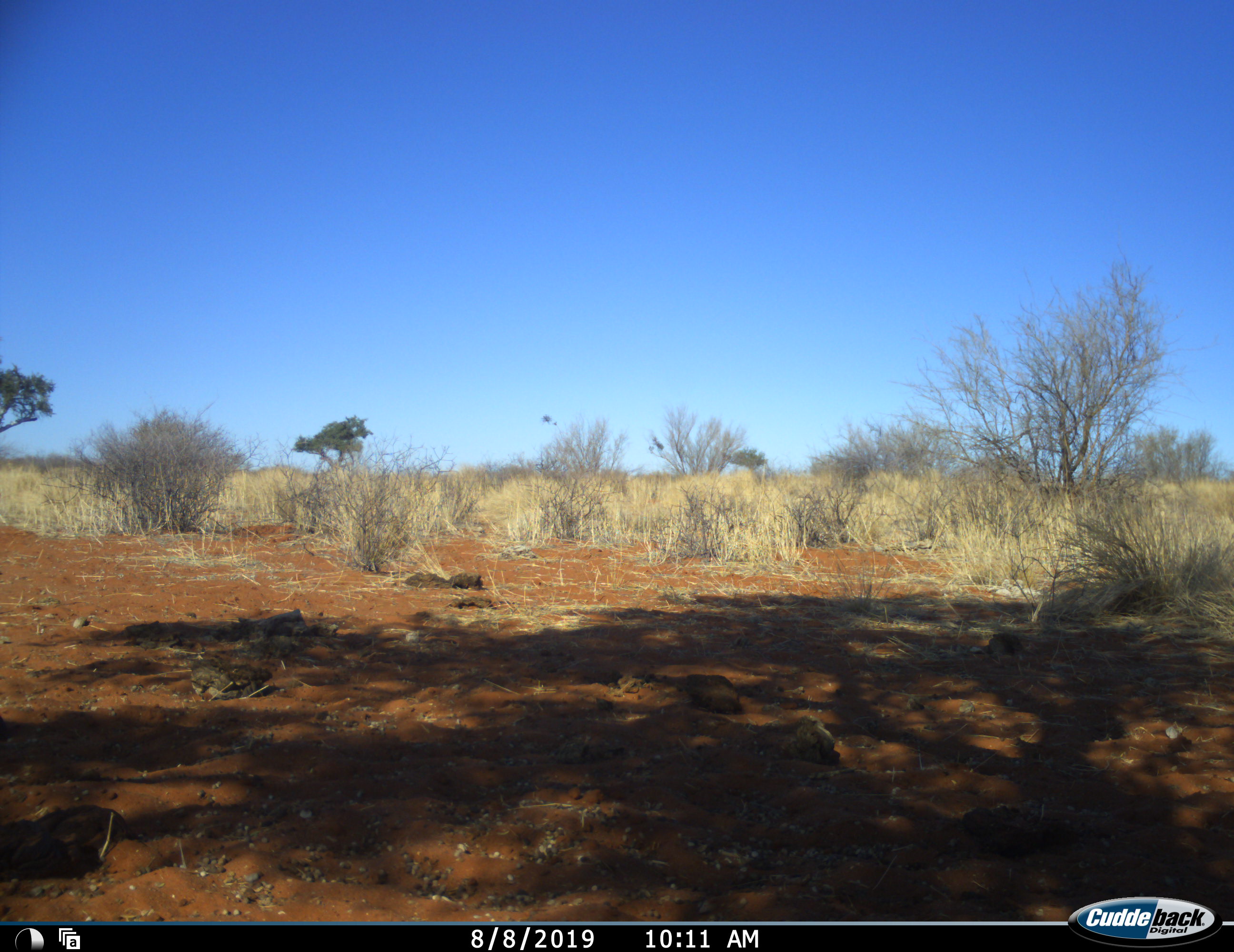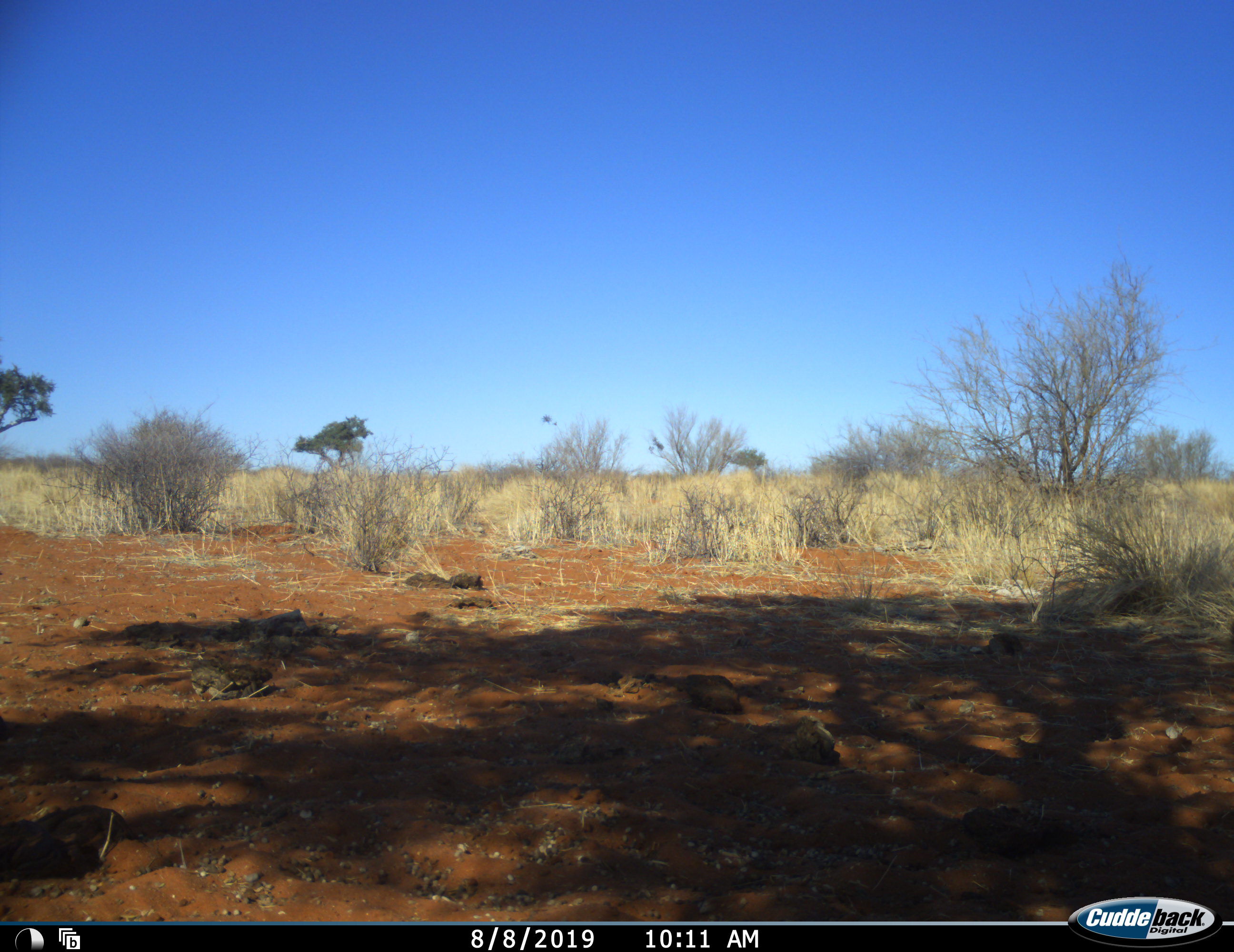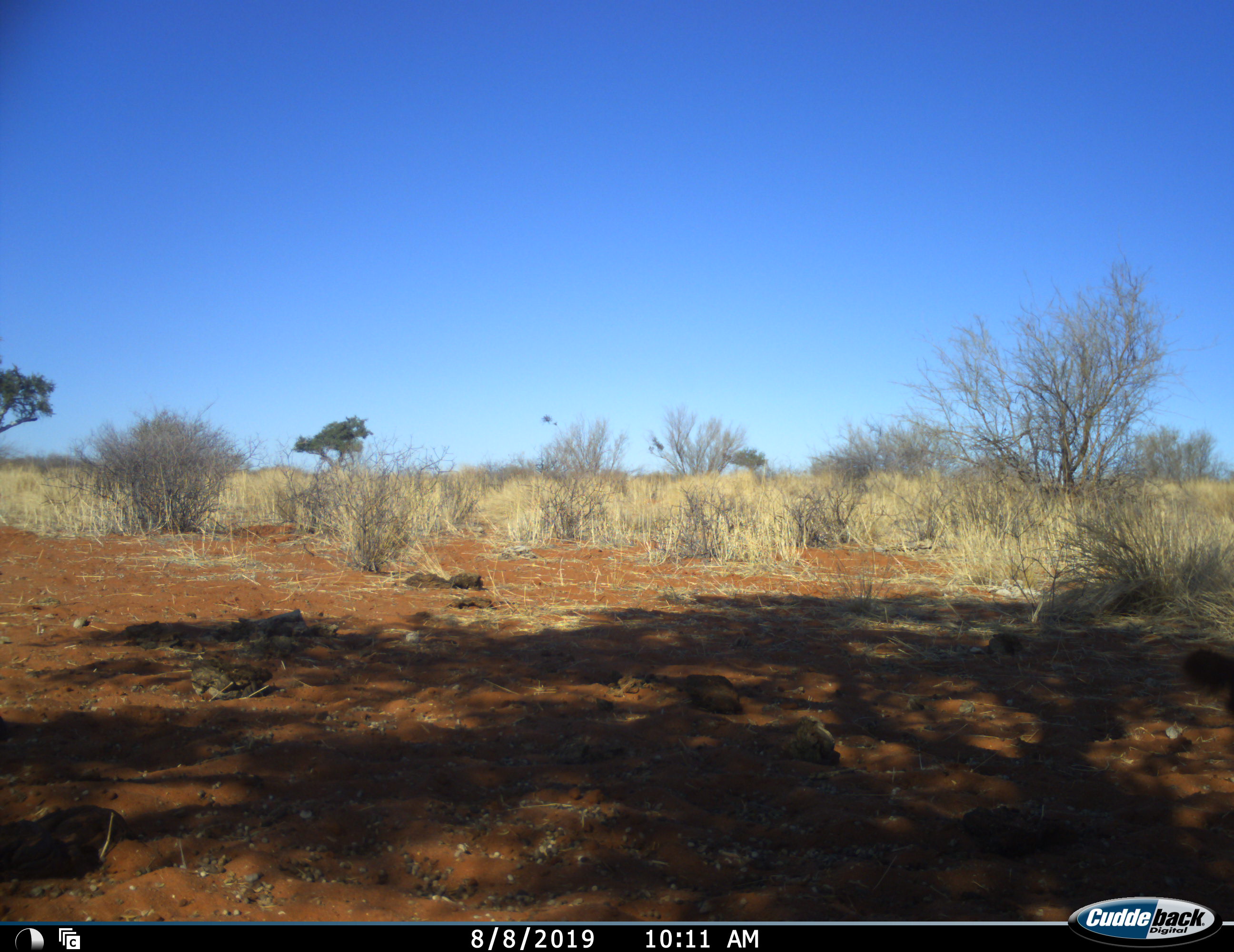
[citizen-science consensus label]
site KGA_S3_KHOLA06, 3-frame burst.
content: unidentified animal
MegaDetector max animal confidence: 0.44